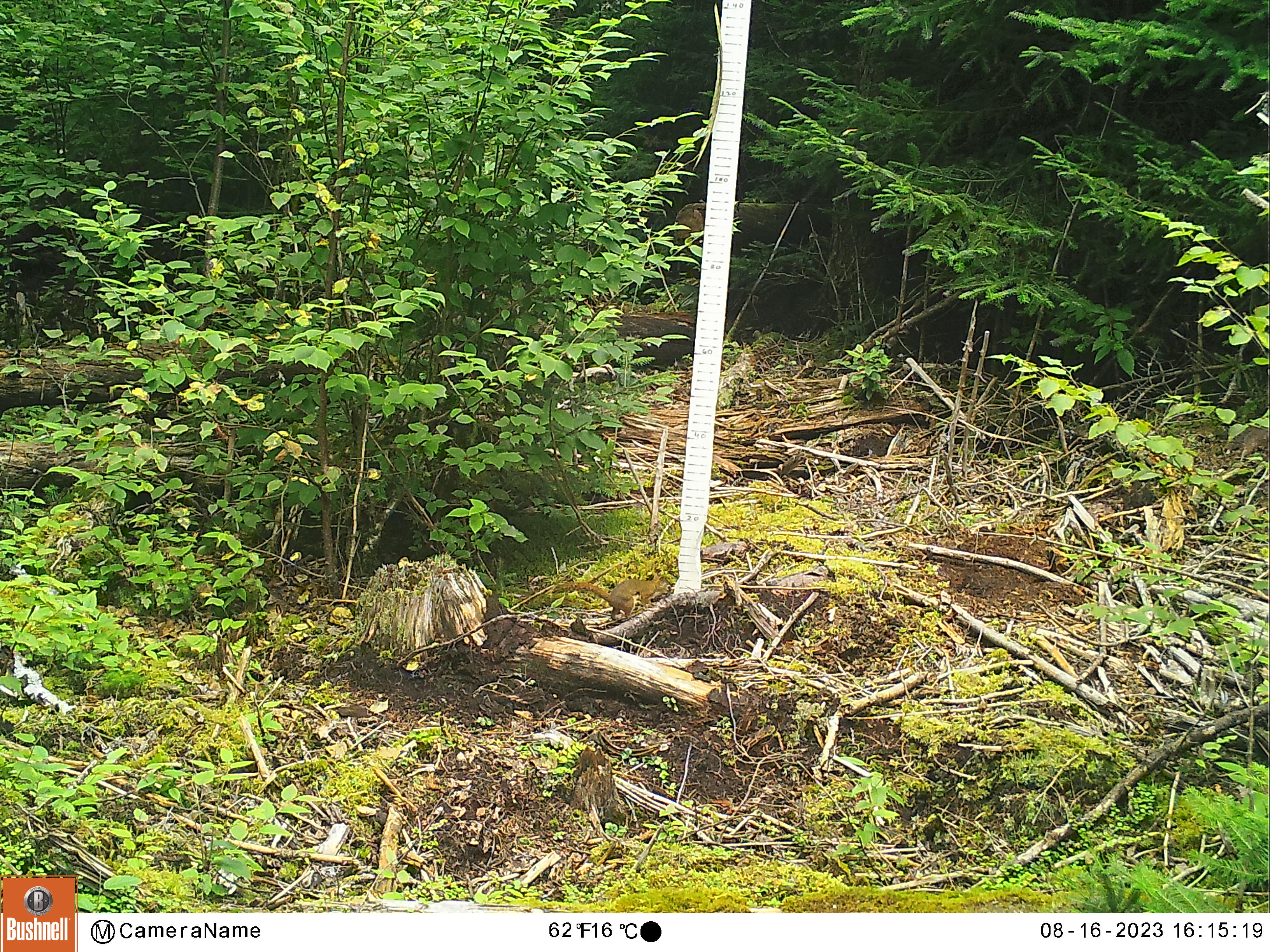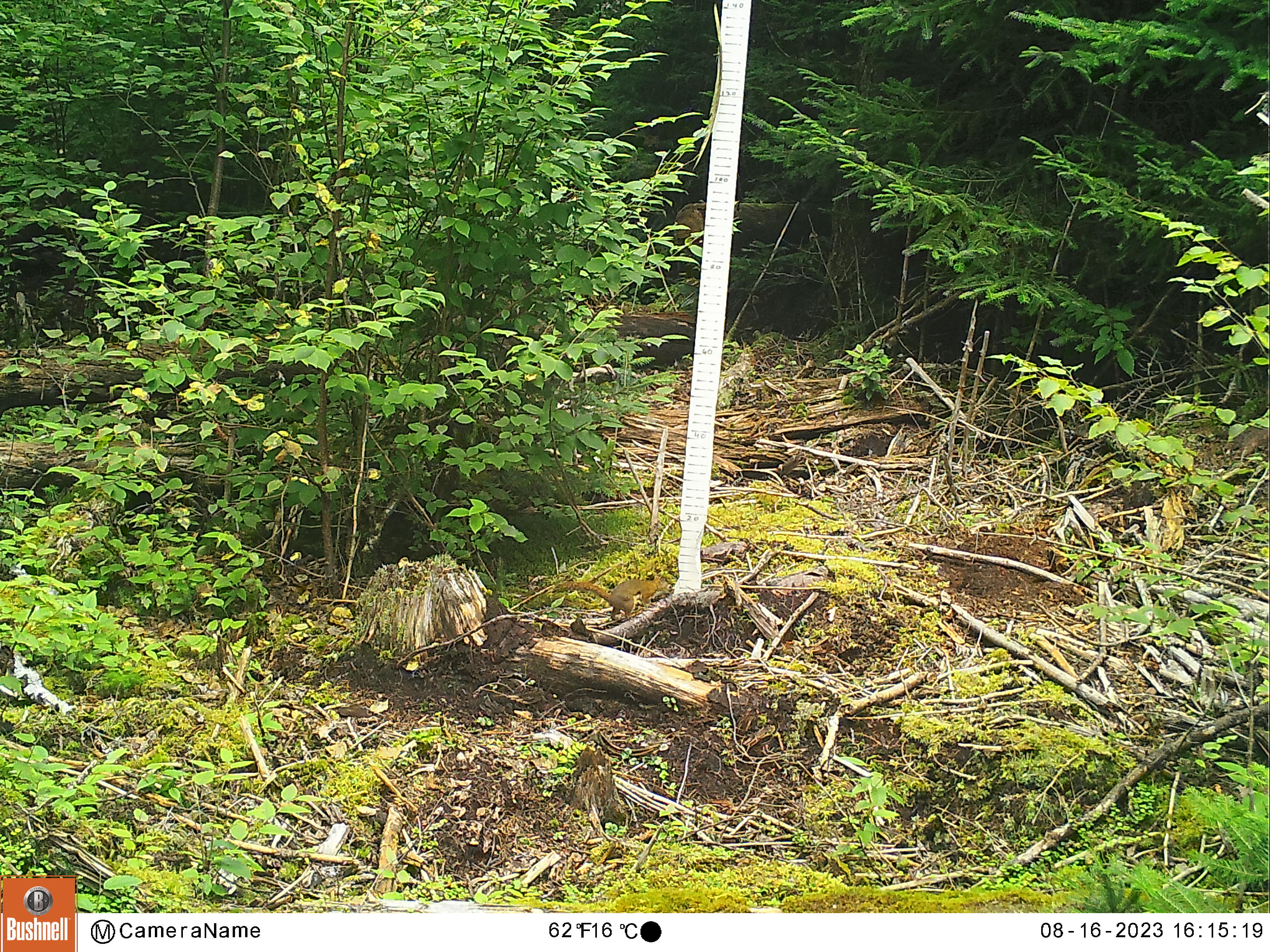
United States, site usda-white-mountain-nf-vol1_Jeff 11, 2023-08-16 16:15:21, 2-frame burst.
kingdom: Animalia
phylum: Chordata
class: Mammalia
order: Rodentia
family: Sciuridae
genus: Tamiasciurus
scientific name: Tamiasciurus hudsonicus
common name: red squirrel